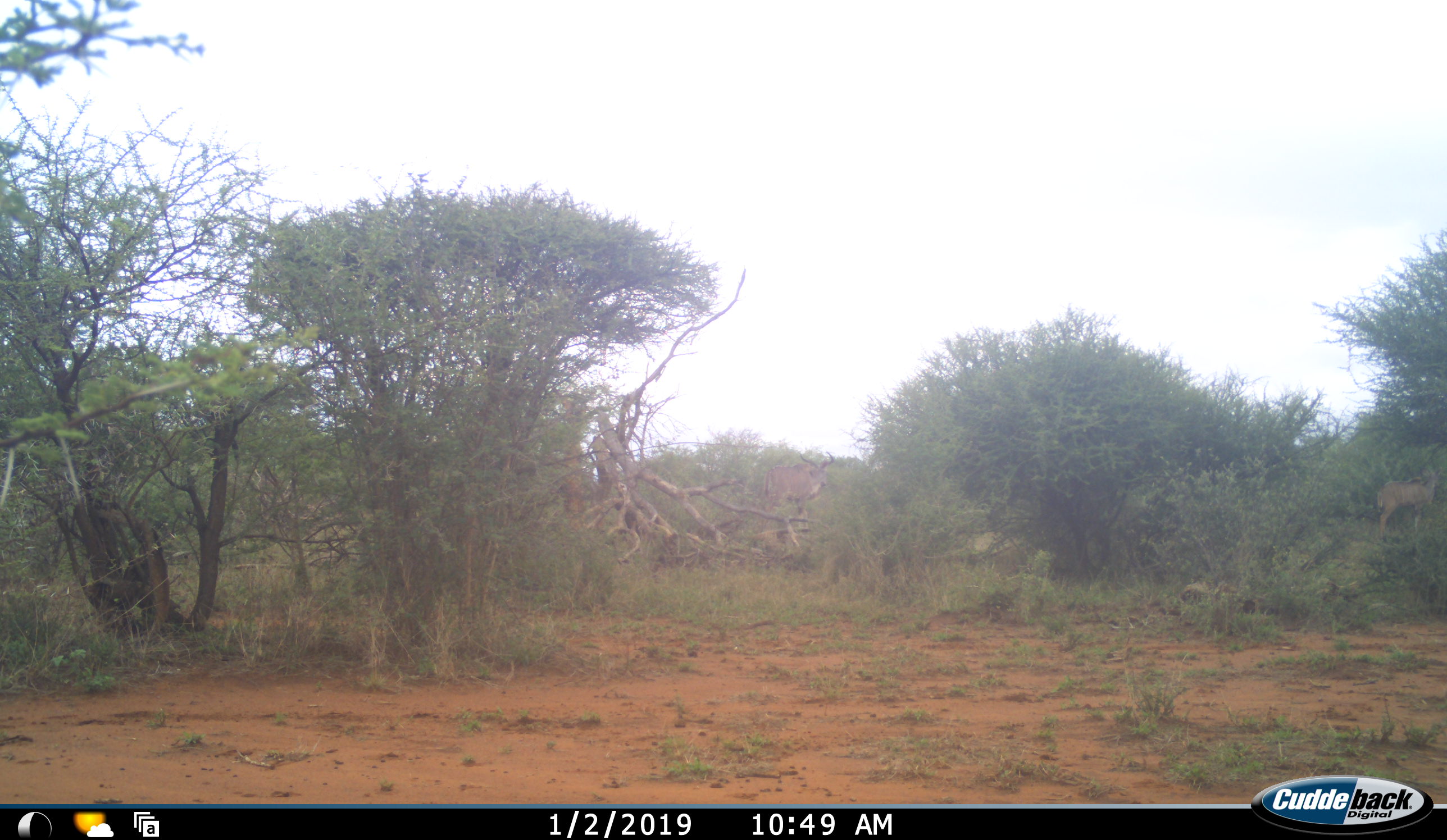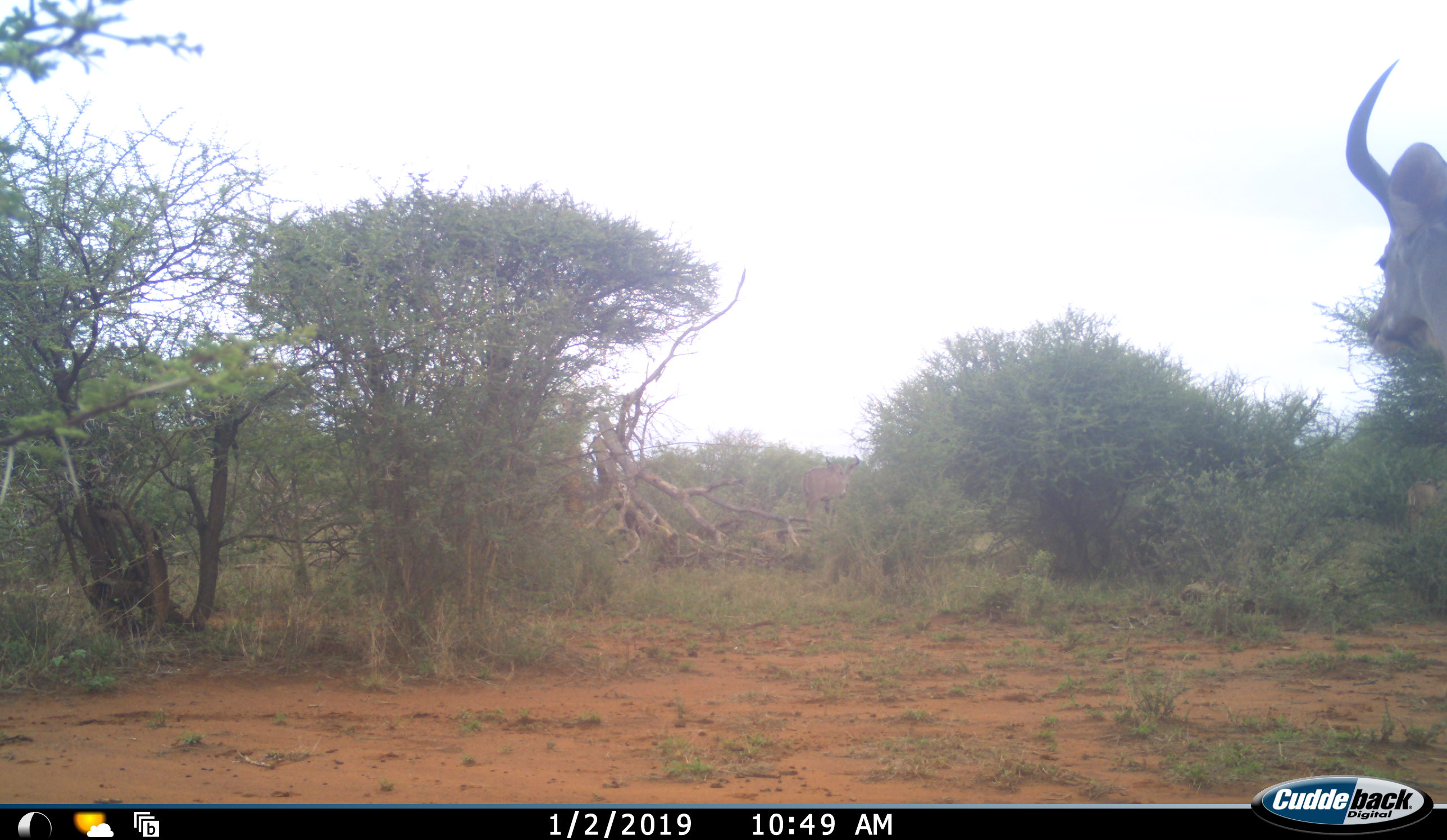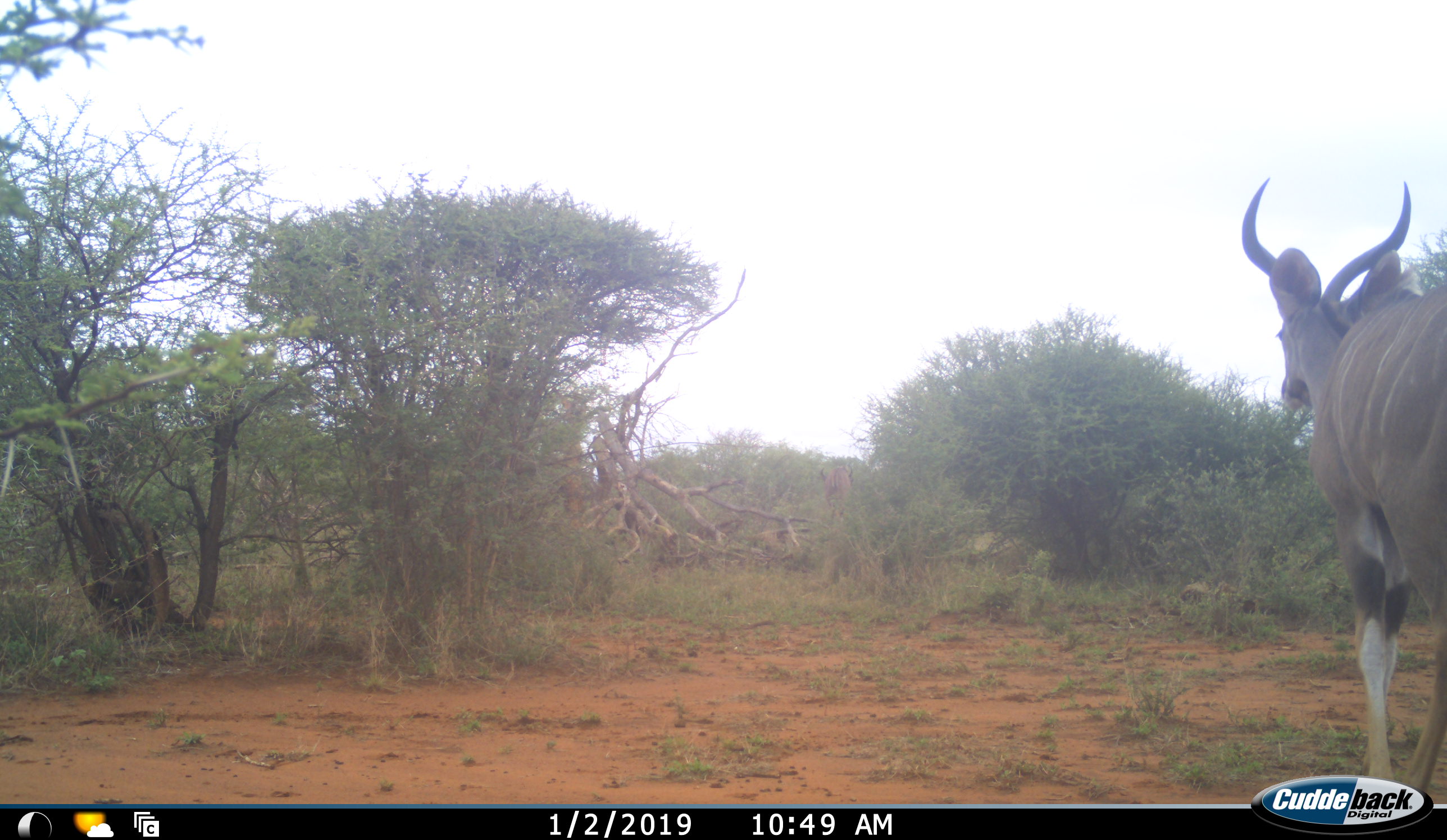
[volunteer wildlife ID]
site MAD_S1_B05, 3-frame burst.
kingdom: Animalia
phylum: Chordata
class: Mammalia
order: Artiodactyla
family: Bovidae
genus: Tragelaphus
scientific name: Tragelaphus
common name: kudu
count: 3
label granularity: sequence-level